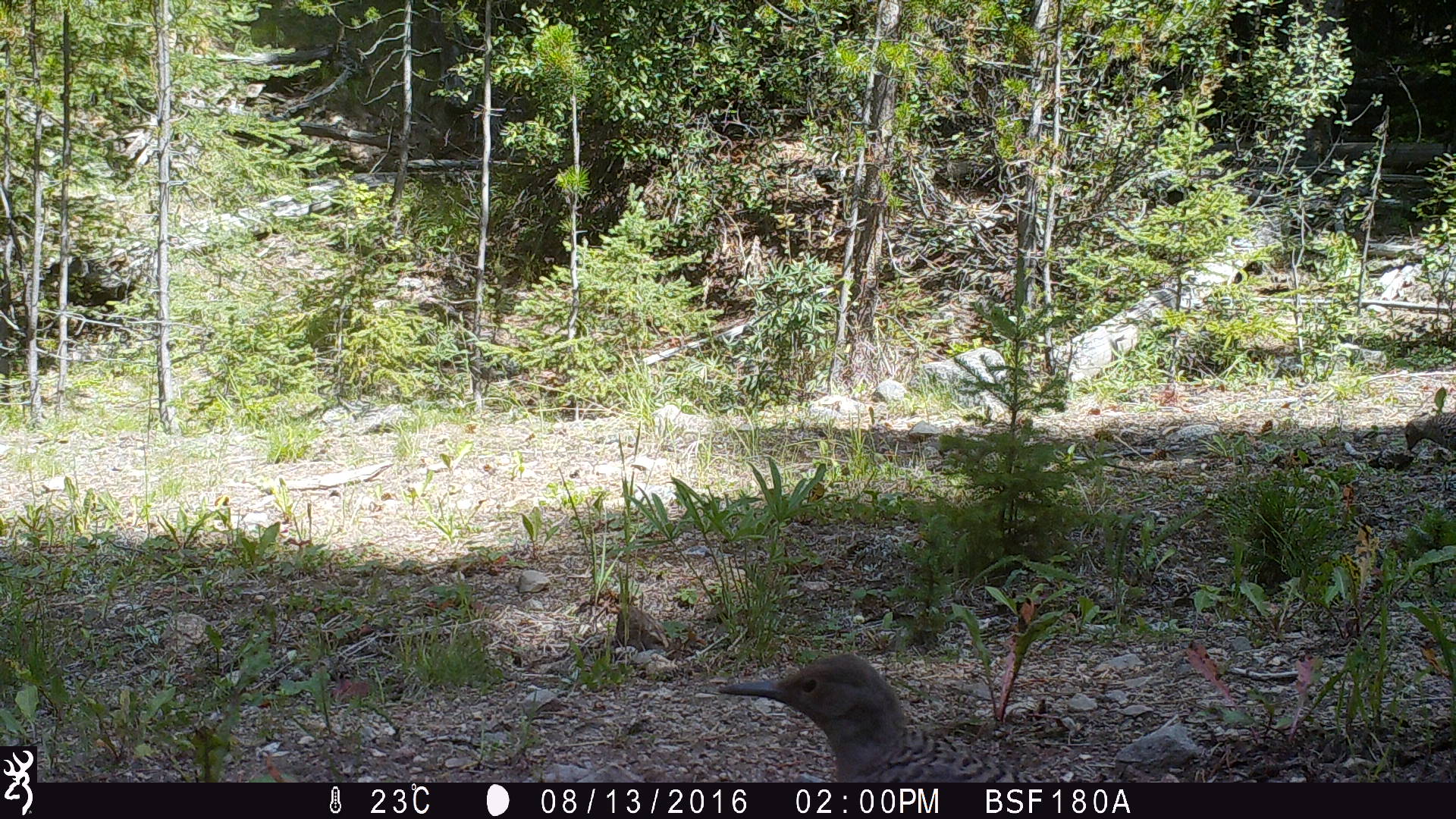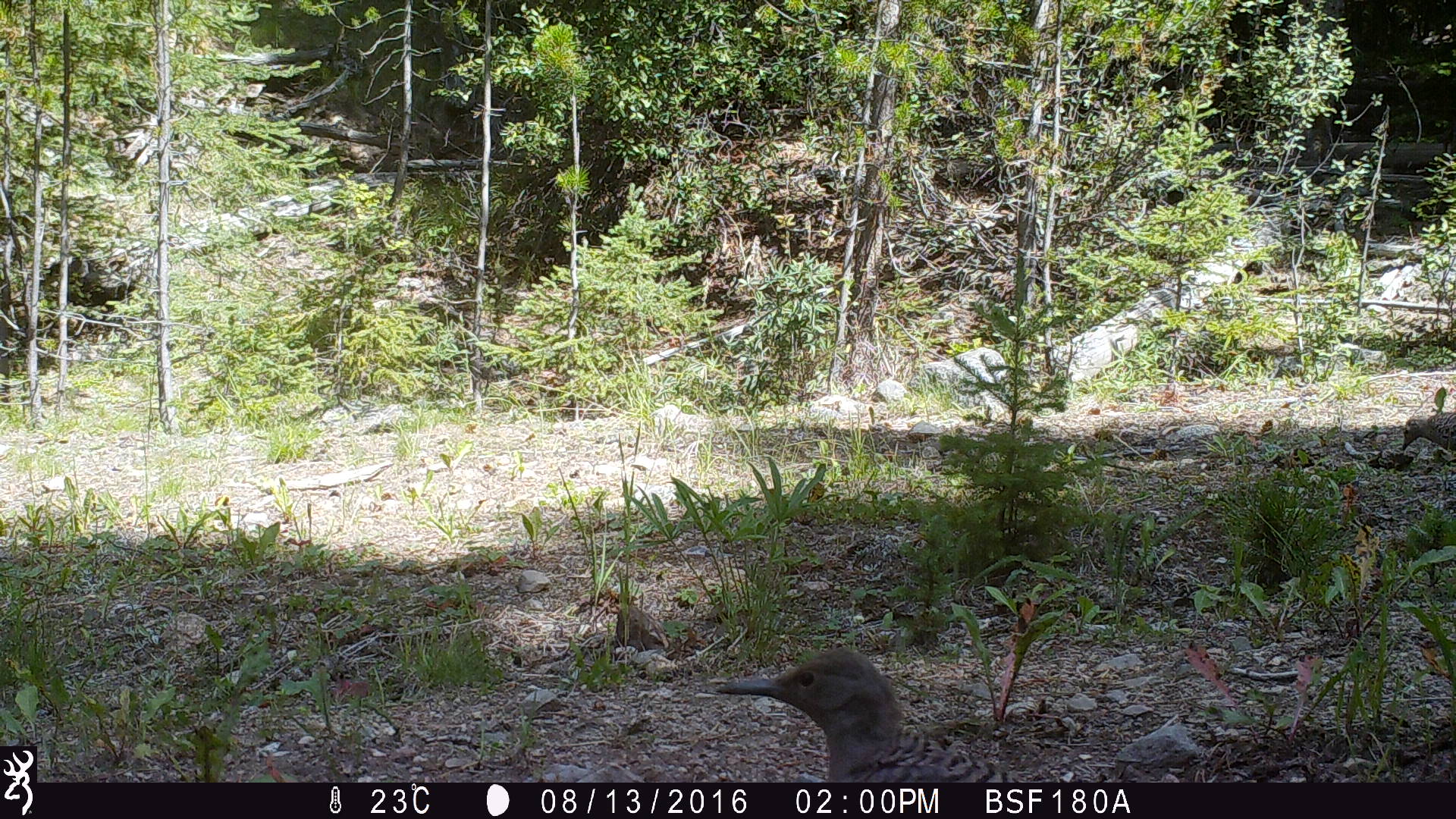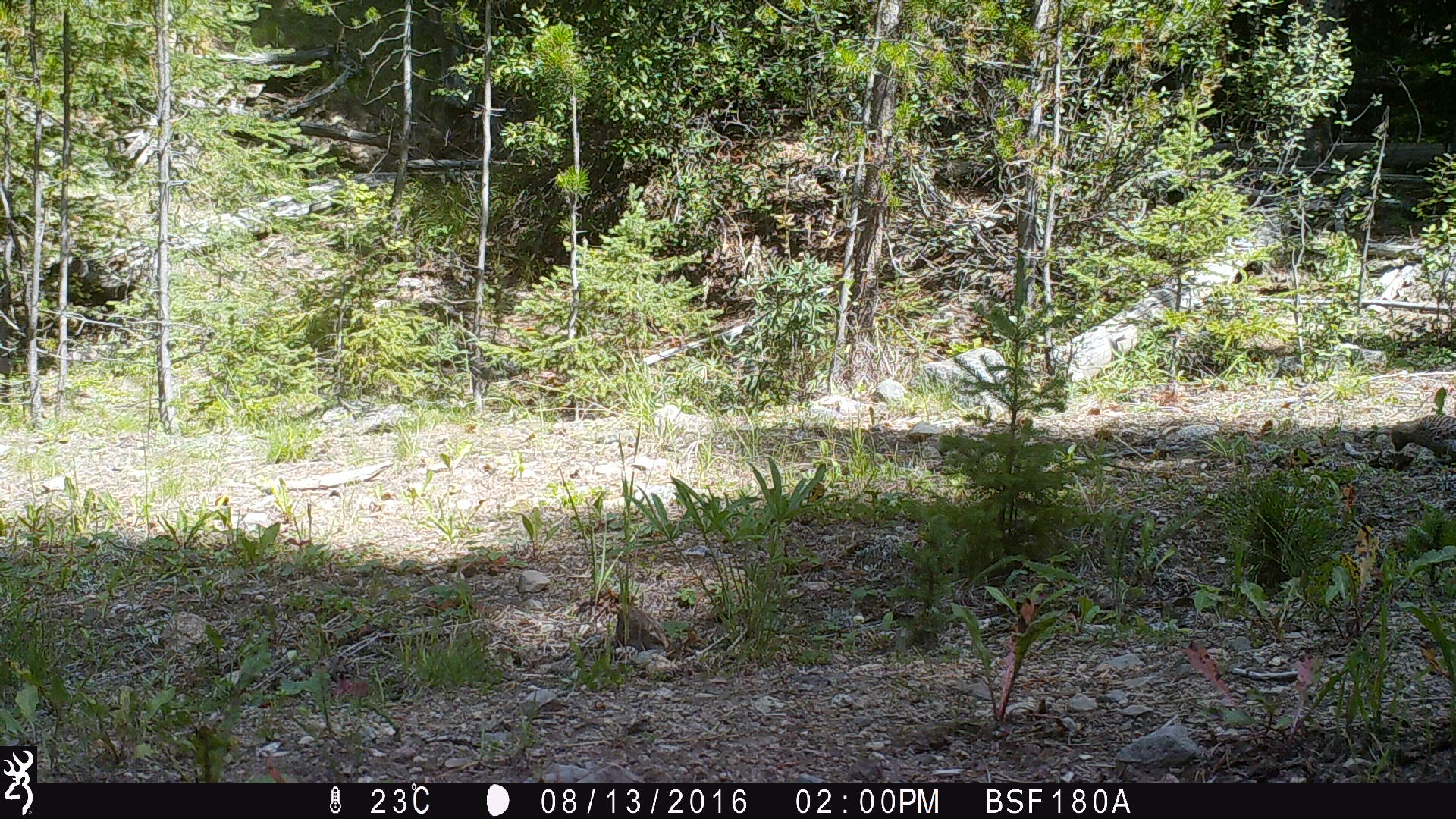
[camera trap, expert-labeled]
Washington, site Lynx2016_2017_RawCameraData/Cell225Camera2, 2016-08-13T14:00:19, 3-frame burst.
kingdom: Animalia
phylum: Chordata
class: Aves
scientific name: Aves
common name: birds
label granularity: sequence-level